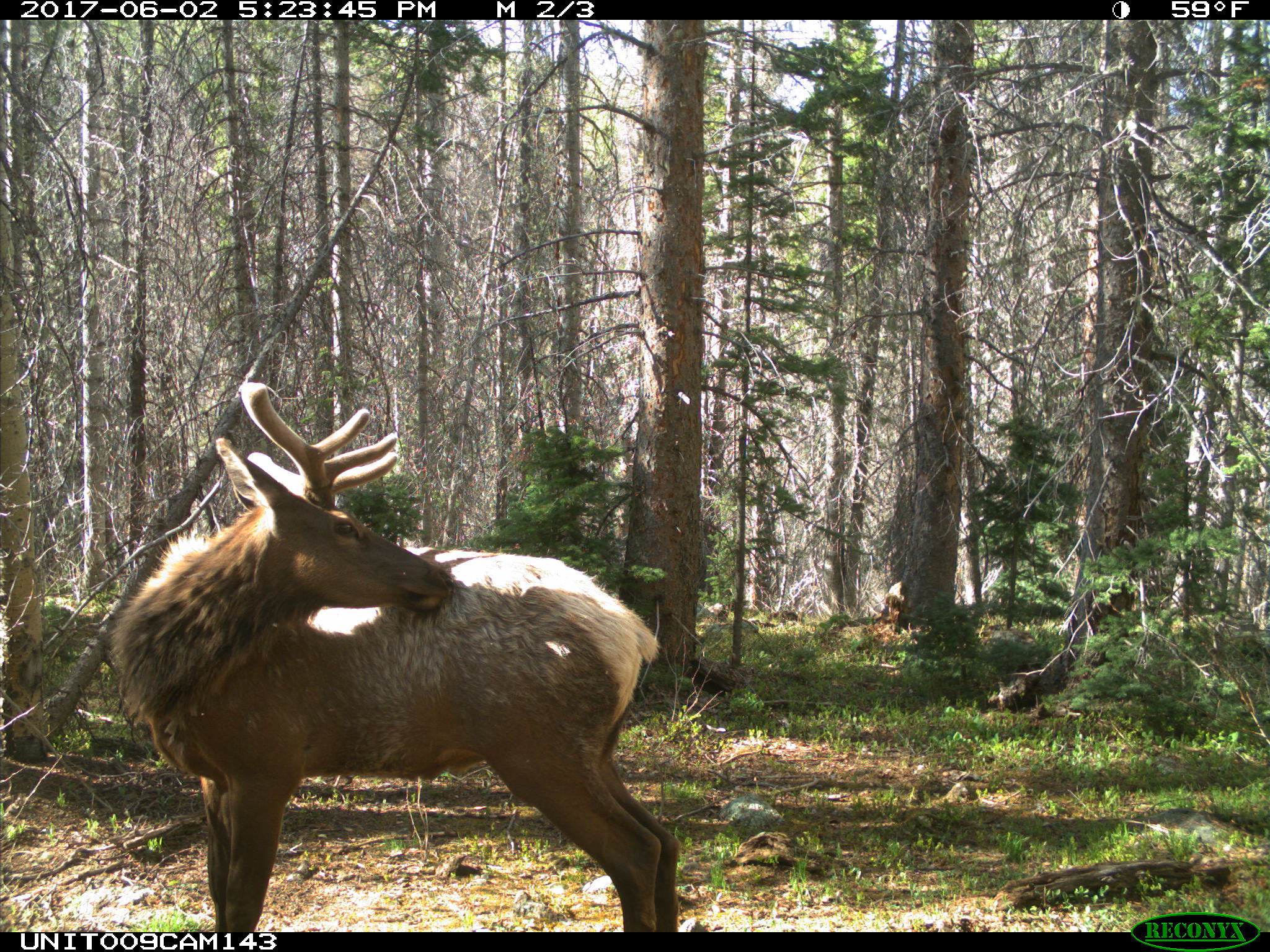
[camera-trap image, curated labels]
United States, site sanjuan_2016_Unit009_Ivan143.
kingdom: Animalia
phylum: Chordata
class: Mammalia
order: Artiodactyla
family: Cervidae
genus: Cervus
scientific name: Cervus elaphus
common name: red deer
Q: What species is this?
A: Cervus elaphus (red deer).